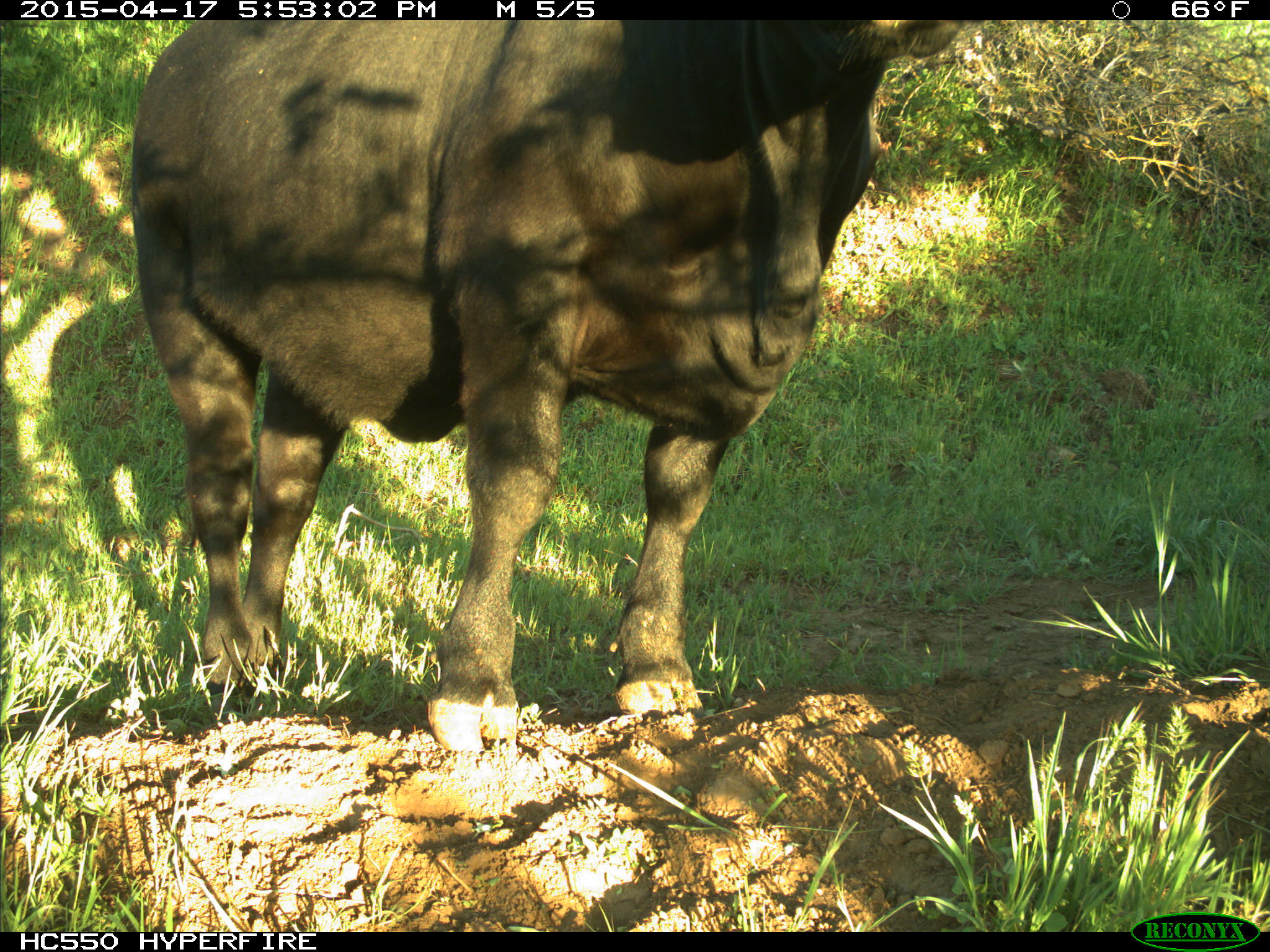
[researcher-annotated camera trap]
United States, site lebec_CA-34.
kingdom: Animalia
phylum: Chordata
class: Mammalia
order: Artiodactyla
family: Bovidae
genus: Bos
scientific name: Bos taurus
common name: domestic cow